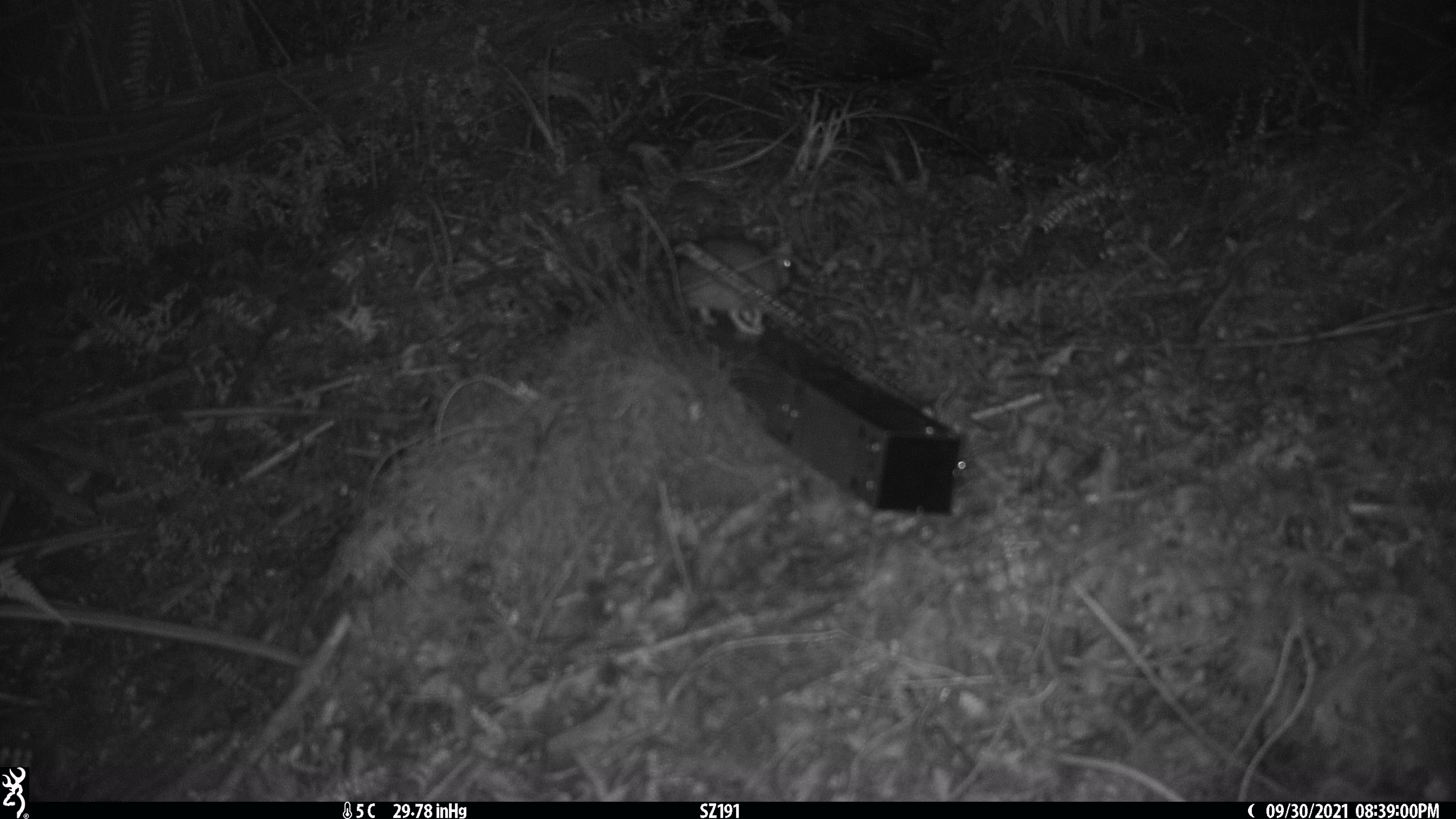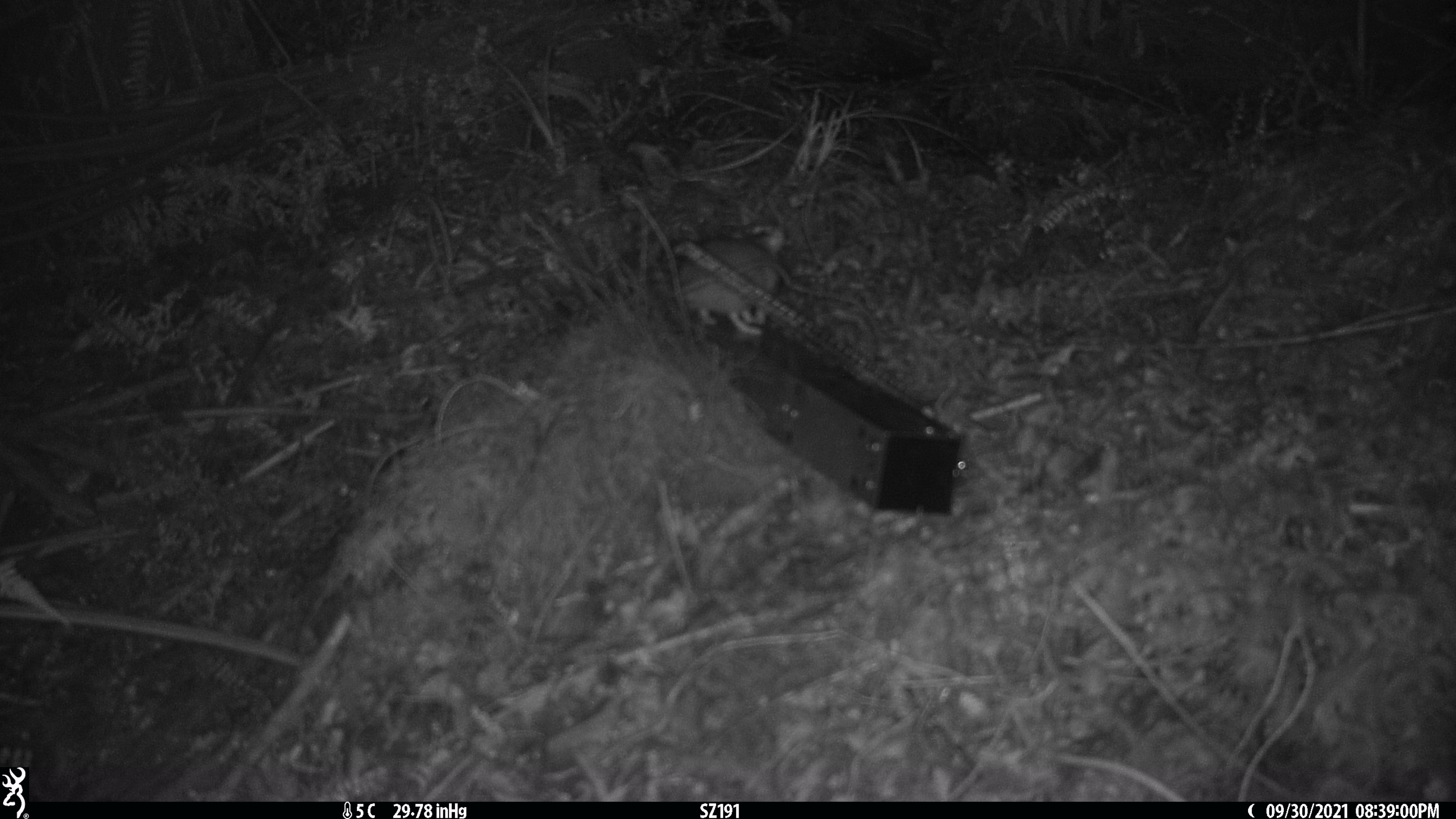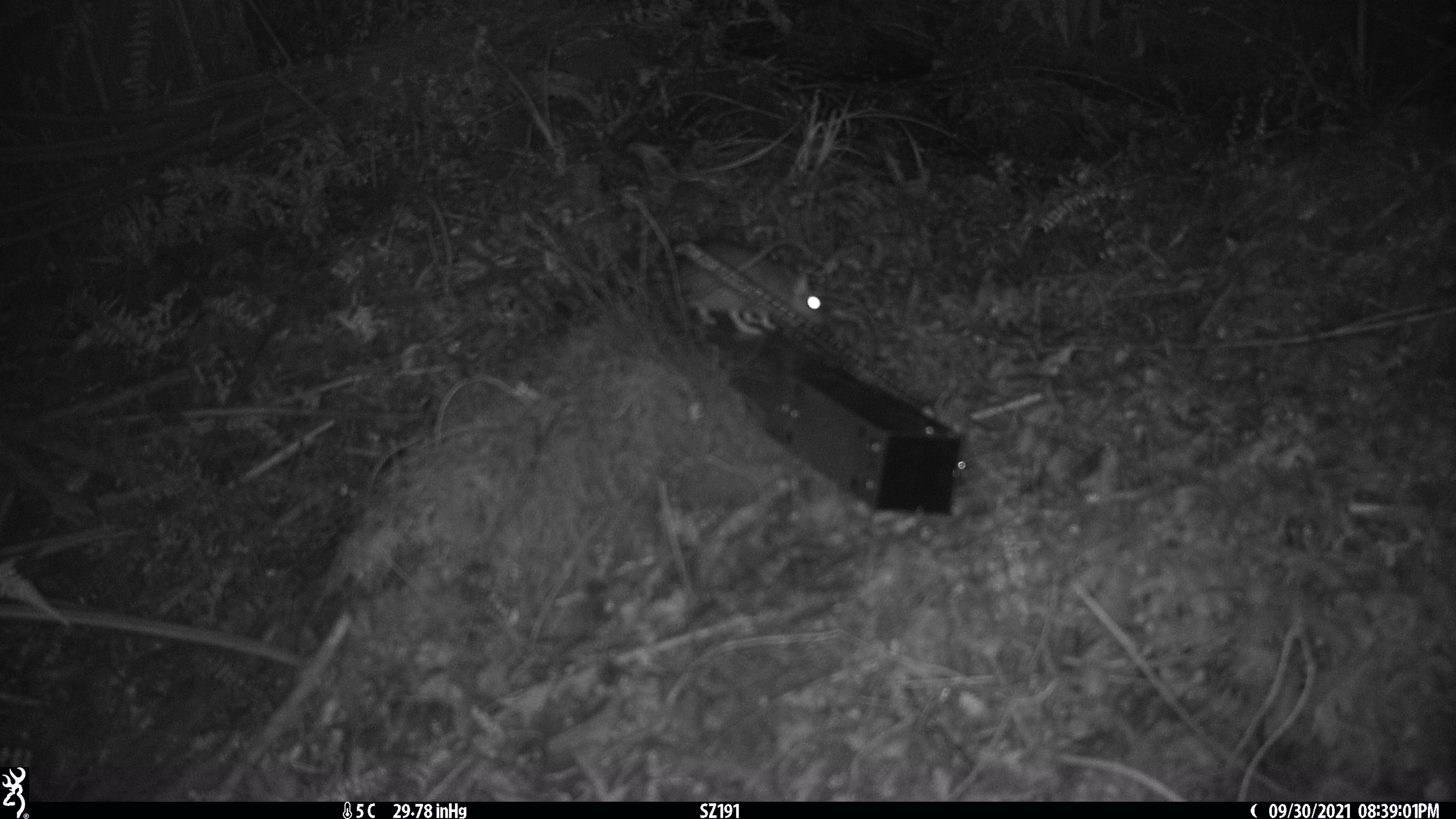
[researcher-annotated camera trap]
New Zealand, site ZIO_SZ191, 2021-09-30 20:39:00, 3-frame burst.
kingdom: Animalia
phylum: Chordata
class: Mammalia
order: Rodentia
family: Muridae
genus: Rattus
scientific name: Rattus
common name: rat